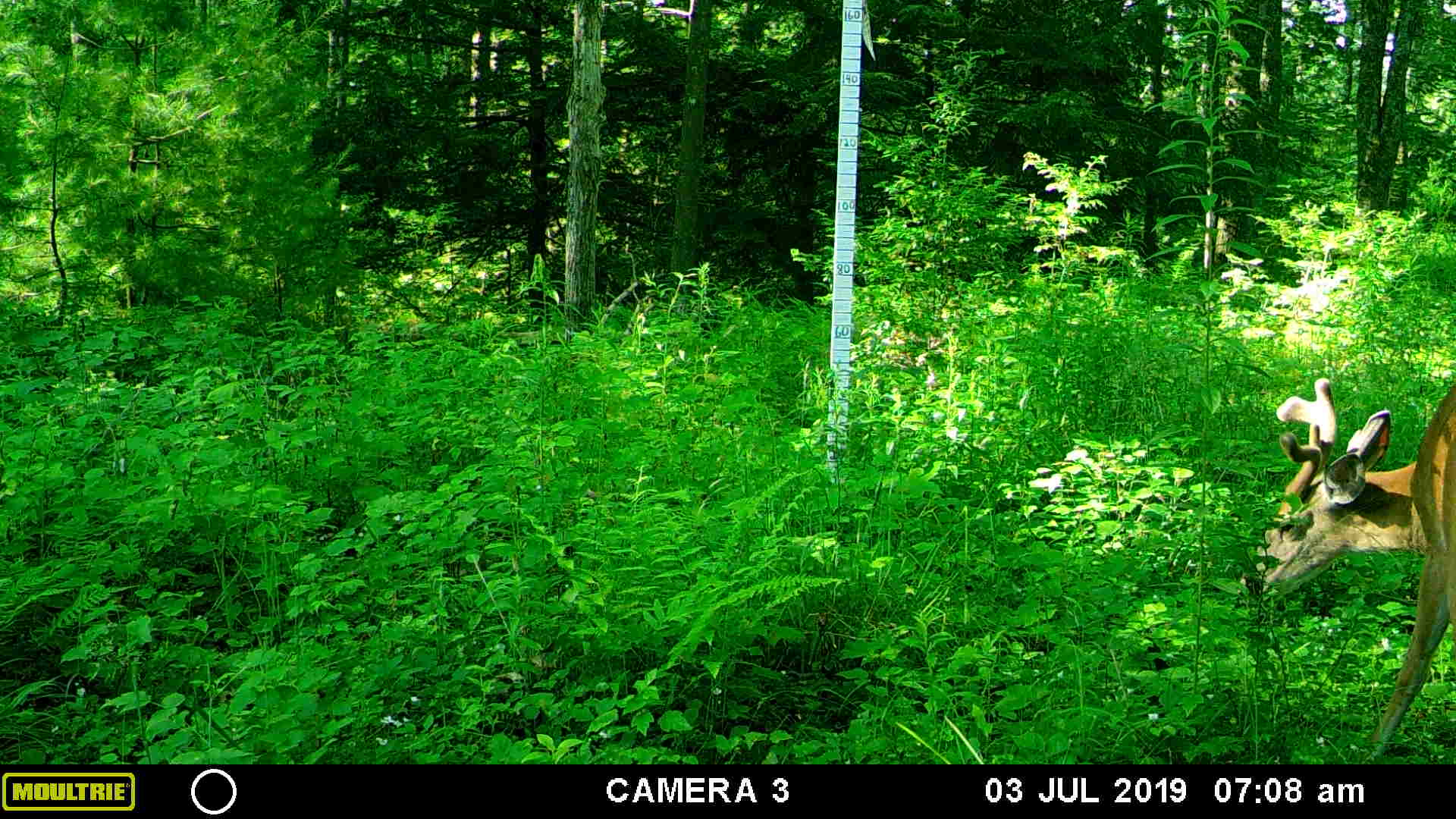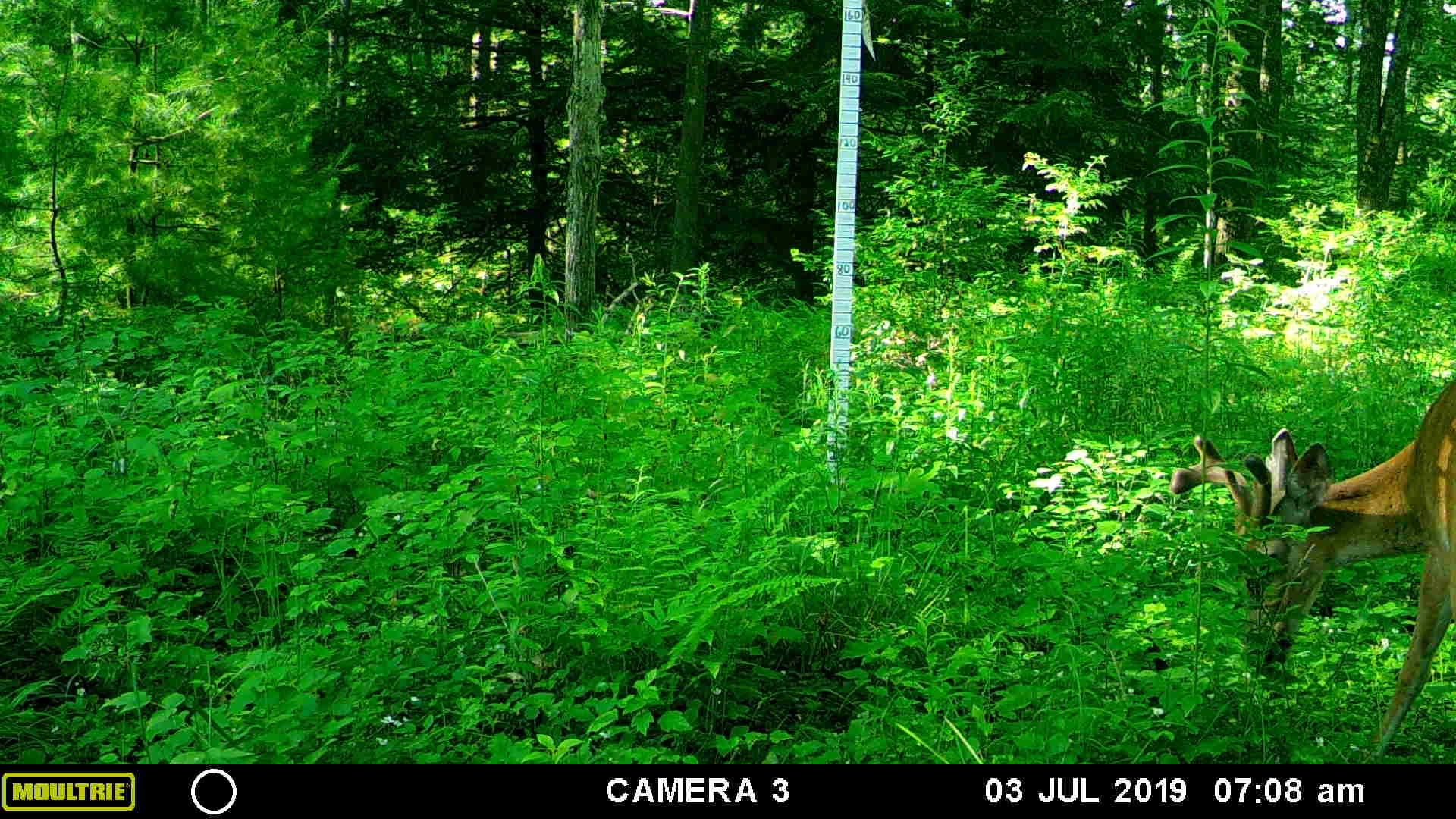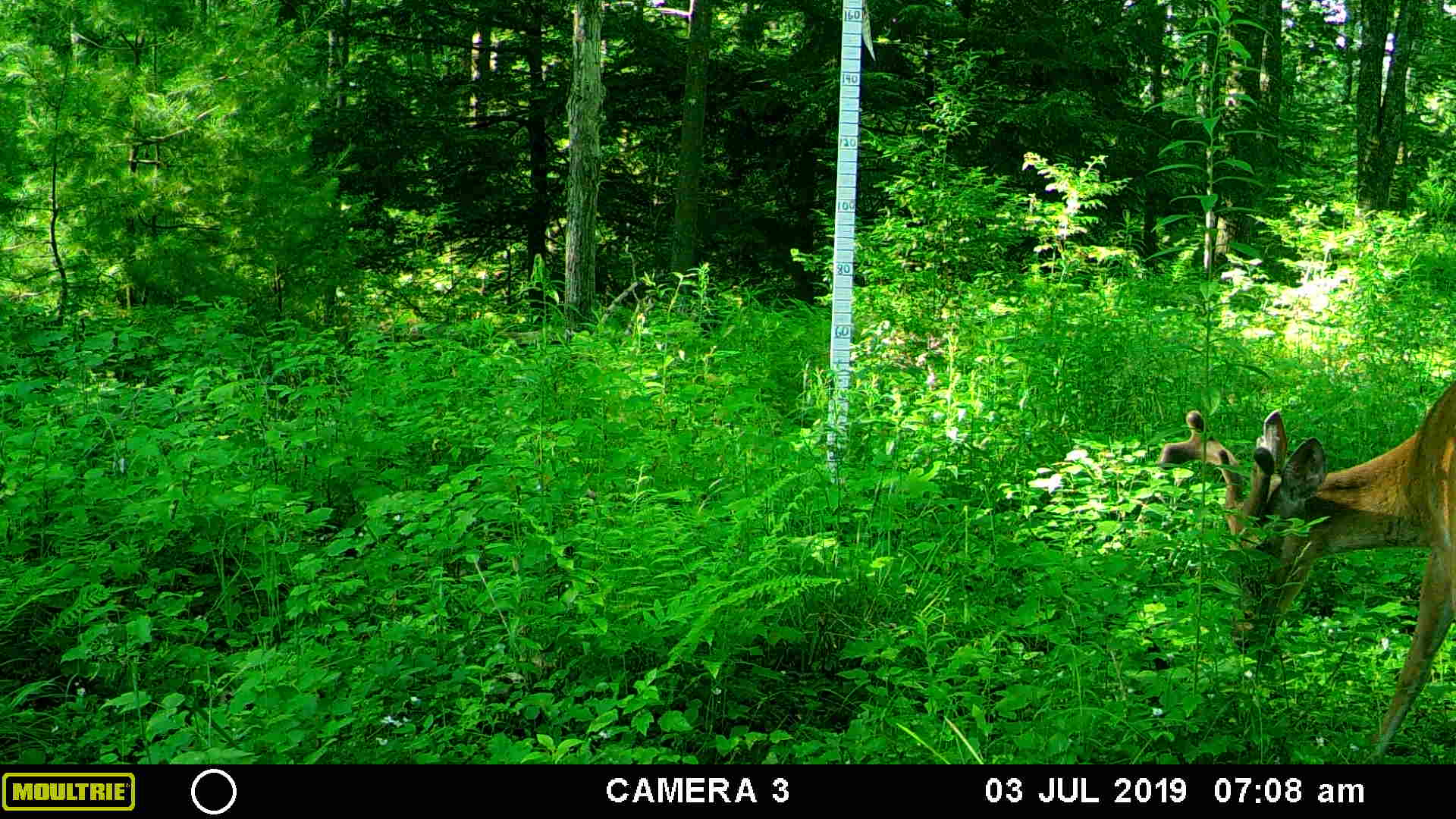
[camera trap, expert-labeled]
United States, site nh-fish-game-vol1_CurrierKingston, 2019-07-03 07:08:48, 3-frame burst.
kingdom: Animalia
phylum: Chordata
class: Mammalia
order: Artiodactyla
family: Cervidae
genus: Odocoileus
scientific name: Odocoileus virginianus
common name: white-tailed deer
White-tailed deer (Odocoileus virginianus).